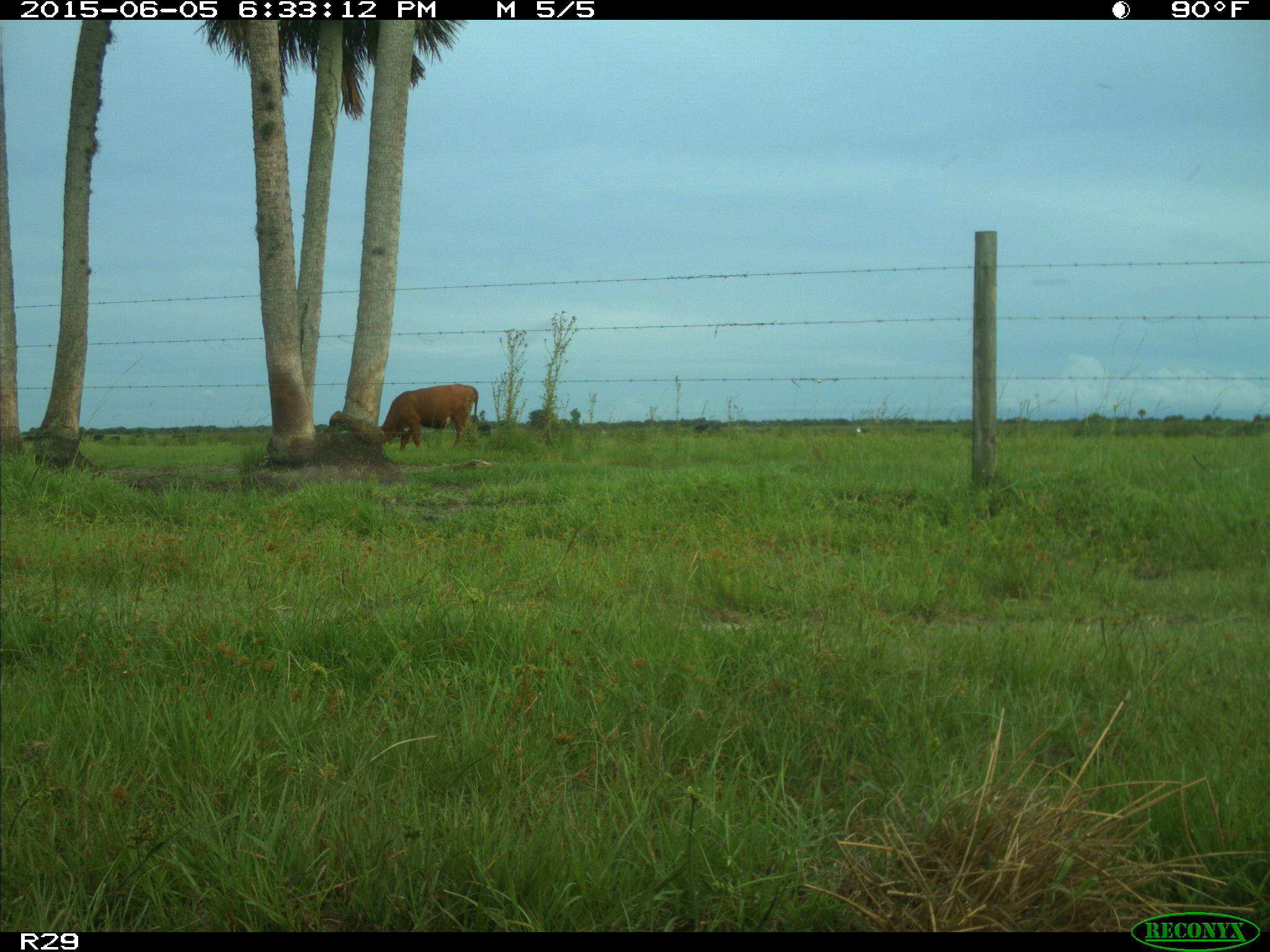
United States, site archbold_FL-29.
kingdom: Animalia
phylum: Chordata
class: Mammalia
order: Artiodactyla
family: Bovidae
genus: Bos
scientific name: Bos taurus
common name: domestic cow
Bos taurus (domestic cow).